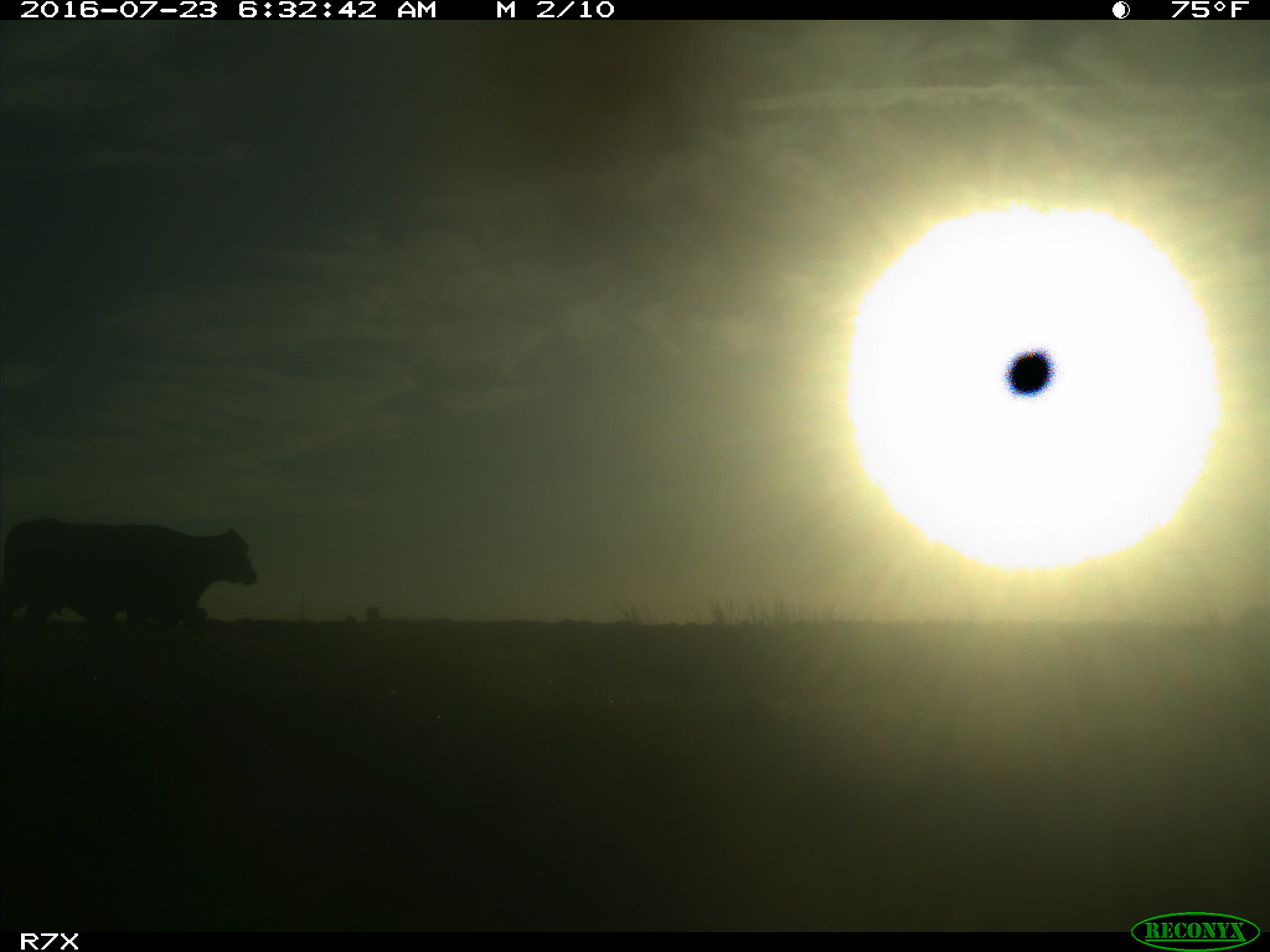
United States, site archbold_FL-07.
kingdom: Animalia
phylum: Chordata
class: Mammalia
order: Artiodactyla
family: Bovidae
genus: Bos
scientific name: Bos taurus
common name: domestic cow